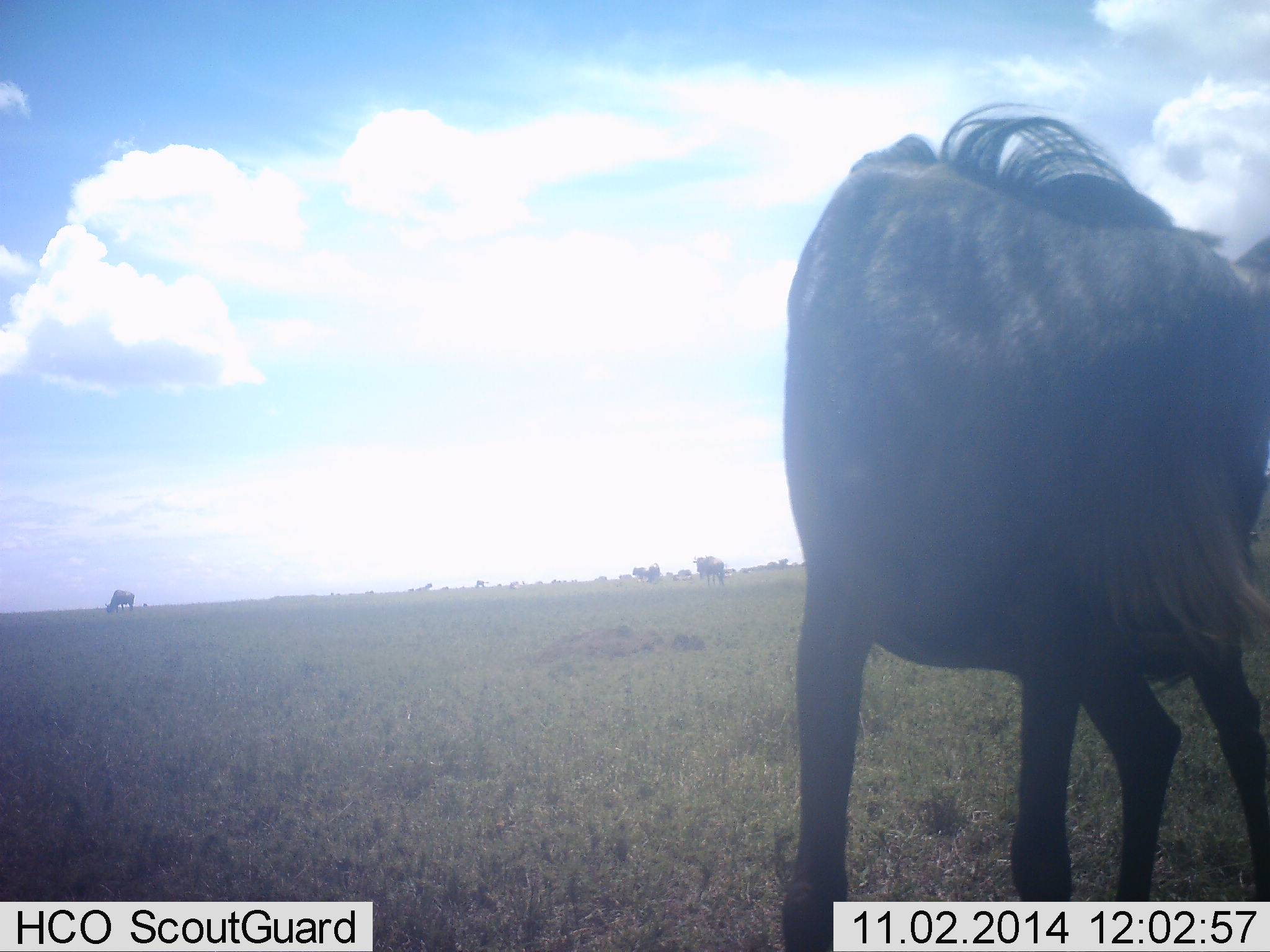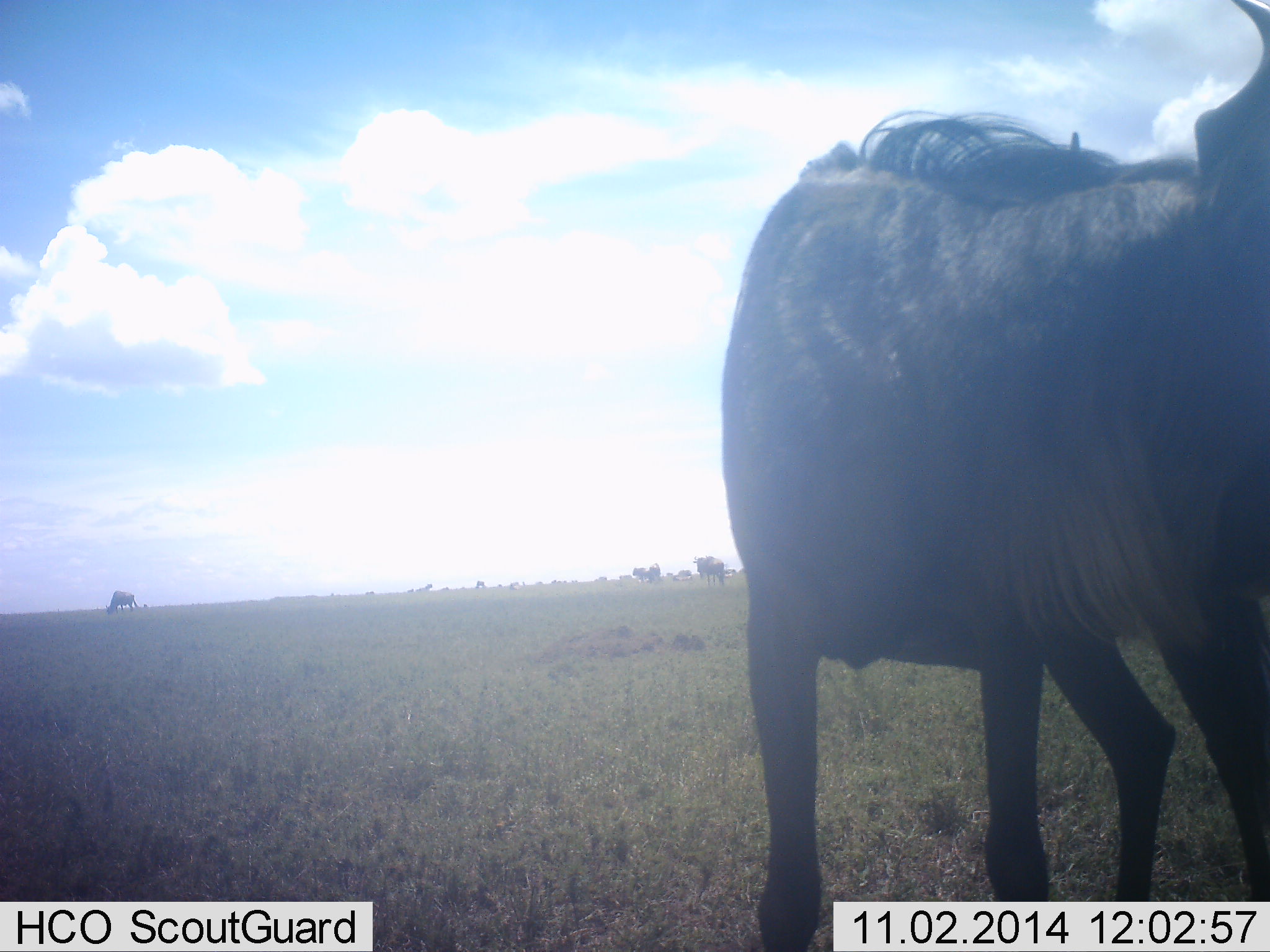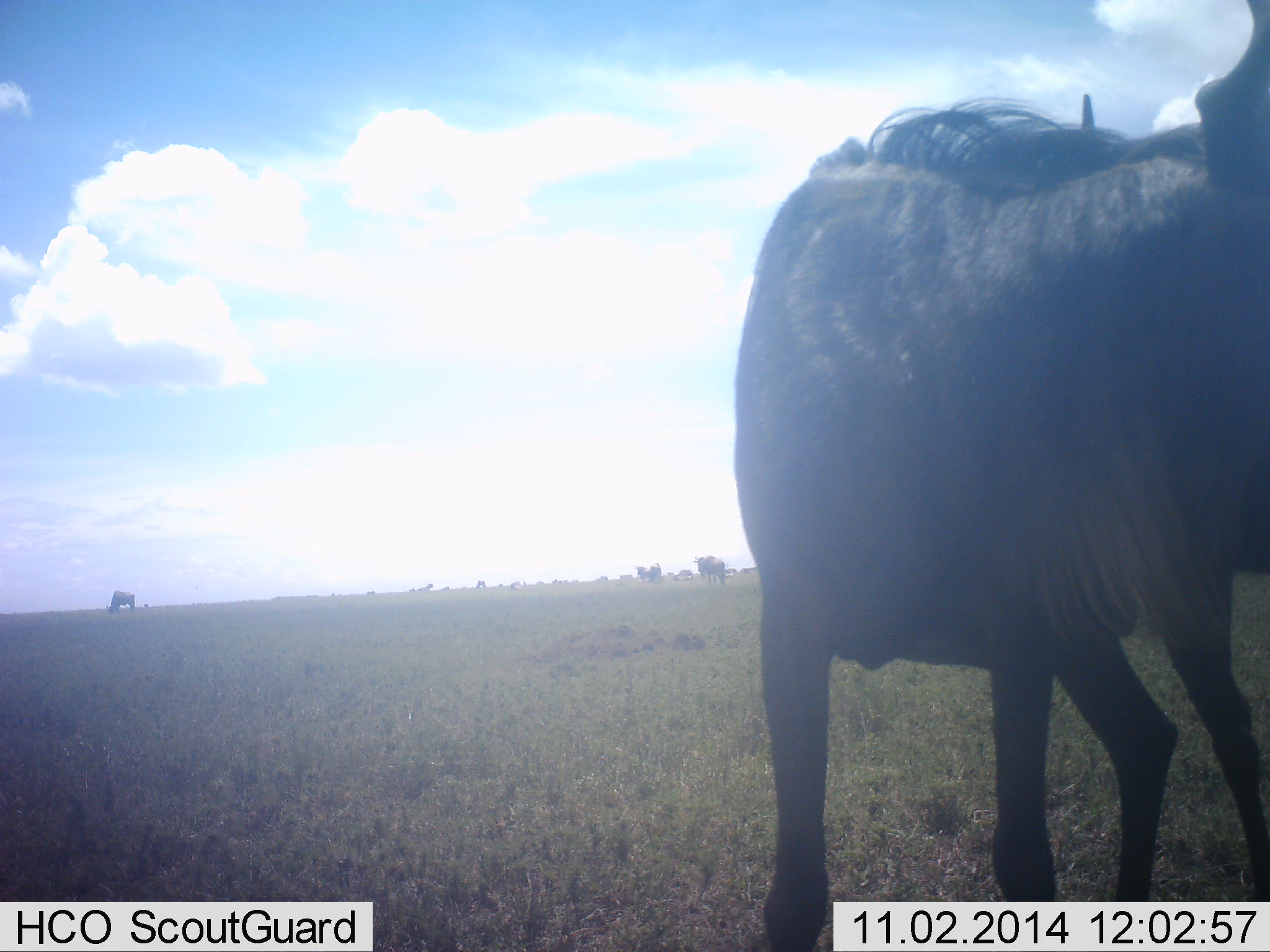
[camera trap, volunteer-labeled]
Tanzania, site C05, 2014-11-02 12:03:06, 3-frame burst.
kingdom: Animalia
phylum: Chordata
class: Mammalia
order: Artiodactyla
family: Bovidae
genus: Connochaetes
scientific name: Connochaetes taurinus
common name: blue wildebeest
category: wildebeest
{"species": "wildebeest (blue wildebeest) (Connochaetes taurinus)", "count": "4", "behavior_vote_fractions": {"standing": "90%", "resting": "0%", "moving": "0%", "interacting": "0%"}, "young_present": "0%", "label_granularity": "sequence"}